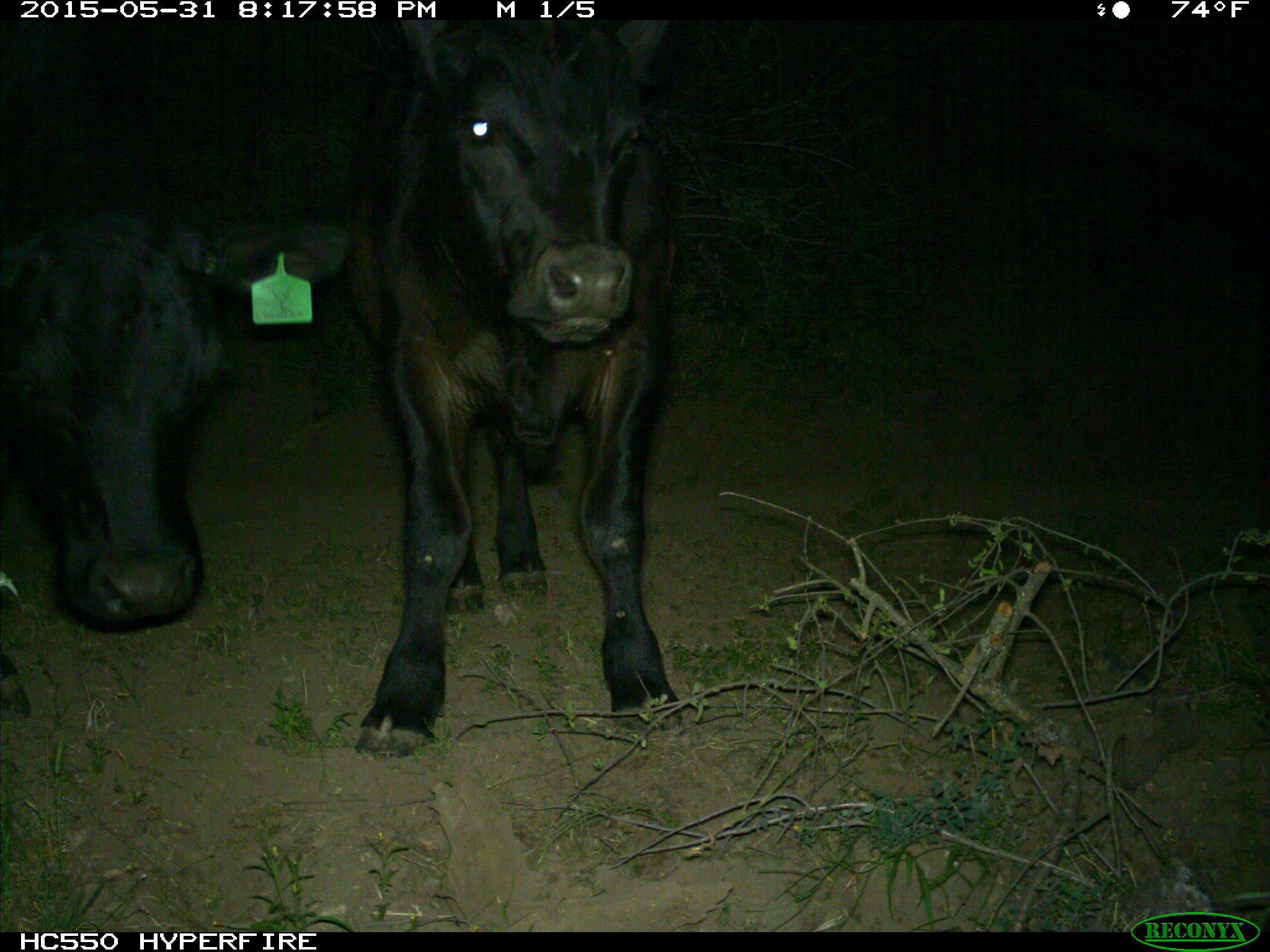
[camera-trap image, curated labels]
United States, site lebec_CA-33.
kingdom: Animalia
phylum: Chordata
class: Mammalia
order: Artiodactyla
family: Bovidae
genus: Bos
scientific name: Bos taurus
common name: domestic cow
Bos taurus (domestic cow).